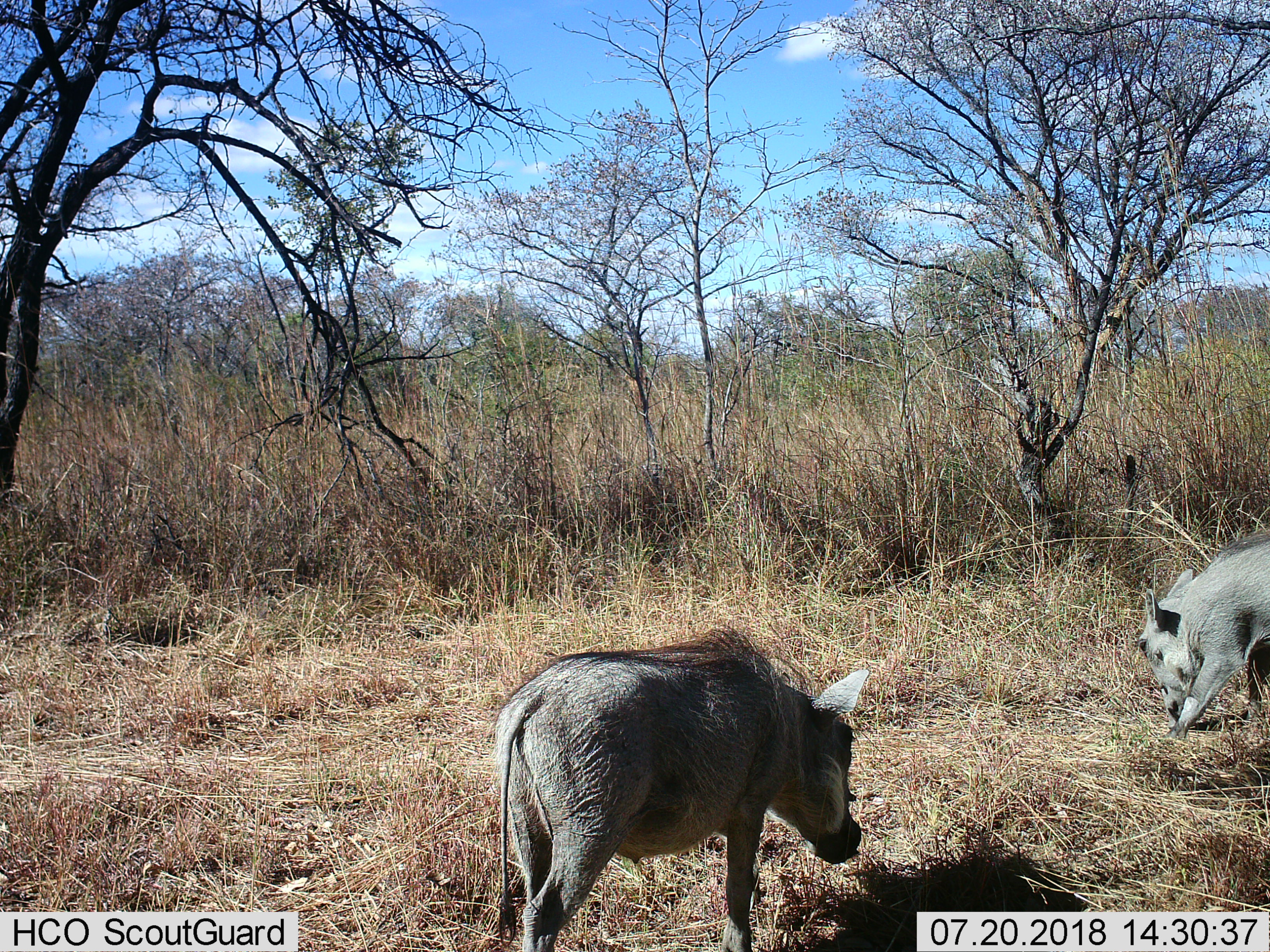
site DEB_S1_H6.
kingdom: Animalia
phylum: Chordata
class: Mammalia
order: Artiodactyla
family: Suidae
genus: Phacochoerus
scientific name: Phacochoerus africanus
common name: warthog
Warthog (Phacochoerus africanus), count 2. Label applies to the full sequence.